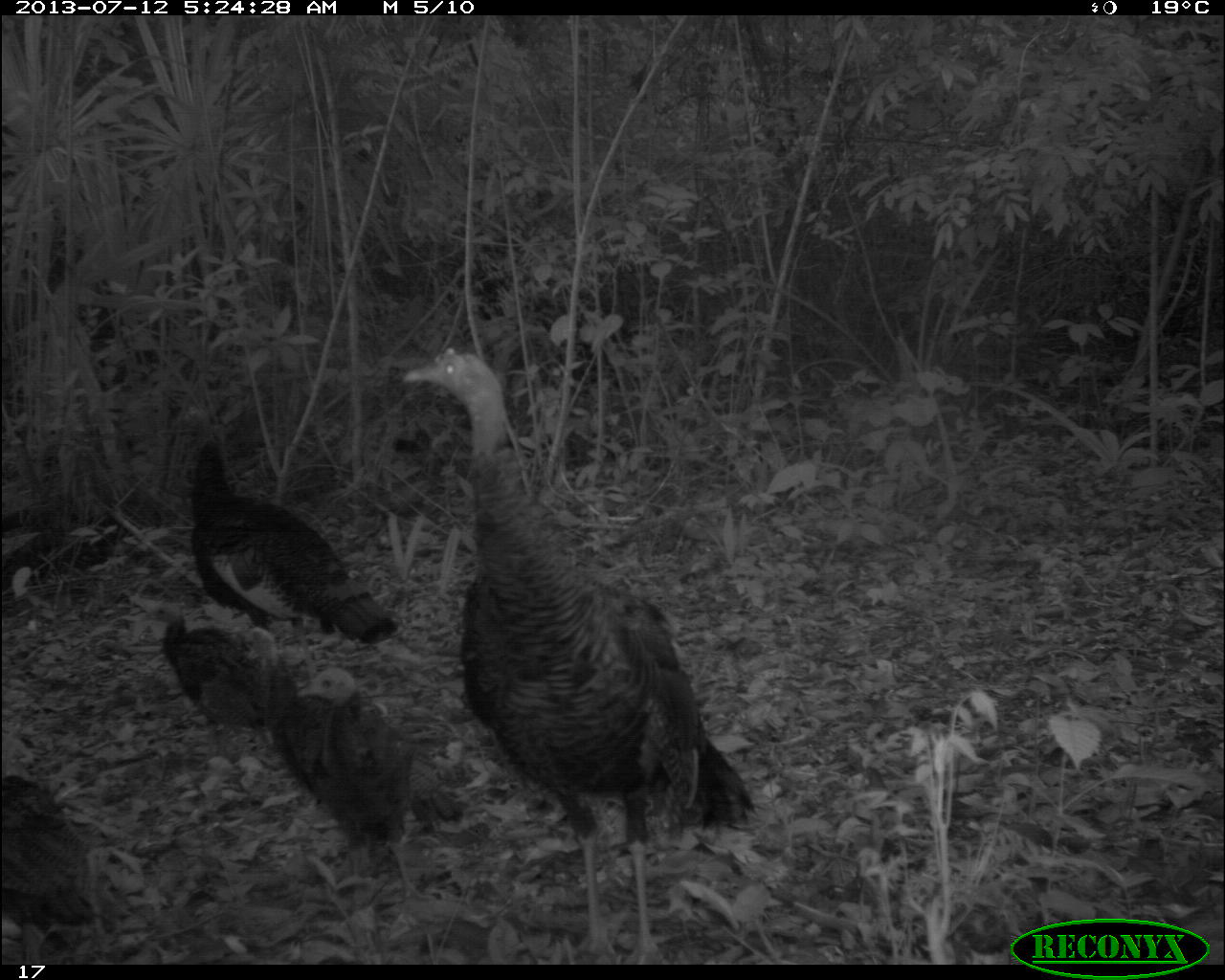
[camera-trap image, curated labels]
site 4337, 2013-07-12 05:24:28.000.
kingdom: Animalia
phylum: Chordata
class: Aves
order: Galliformes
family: Phasianidae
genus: Meleagris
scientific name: Meleagris ocellata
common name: ocellated turkey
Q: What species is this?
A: Meleagris ocellata (ocellated turkey).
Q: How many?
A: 6.